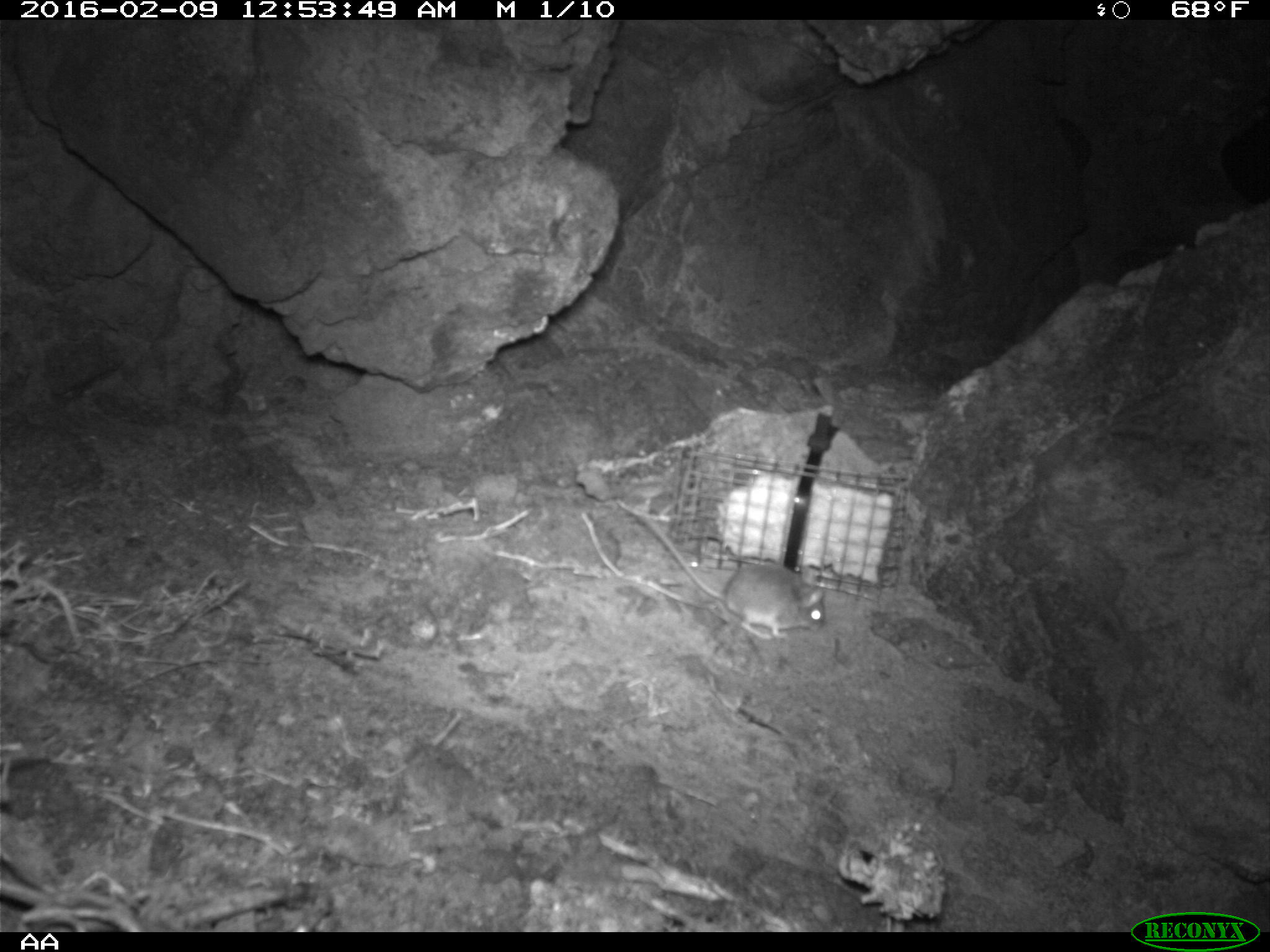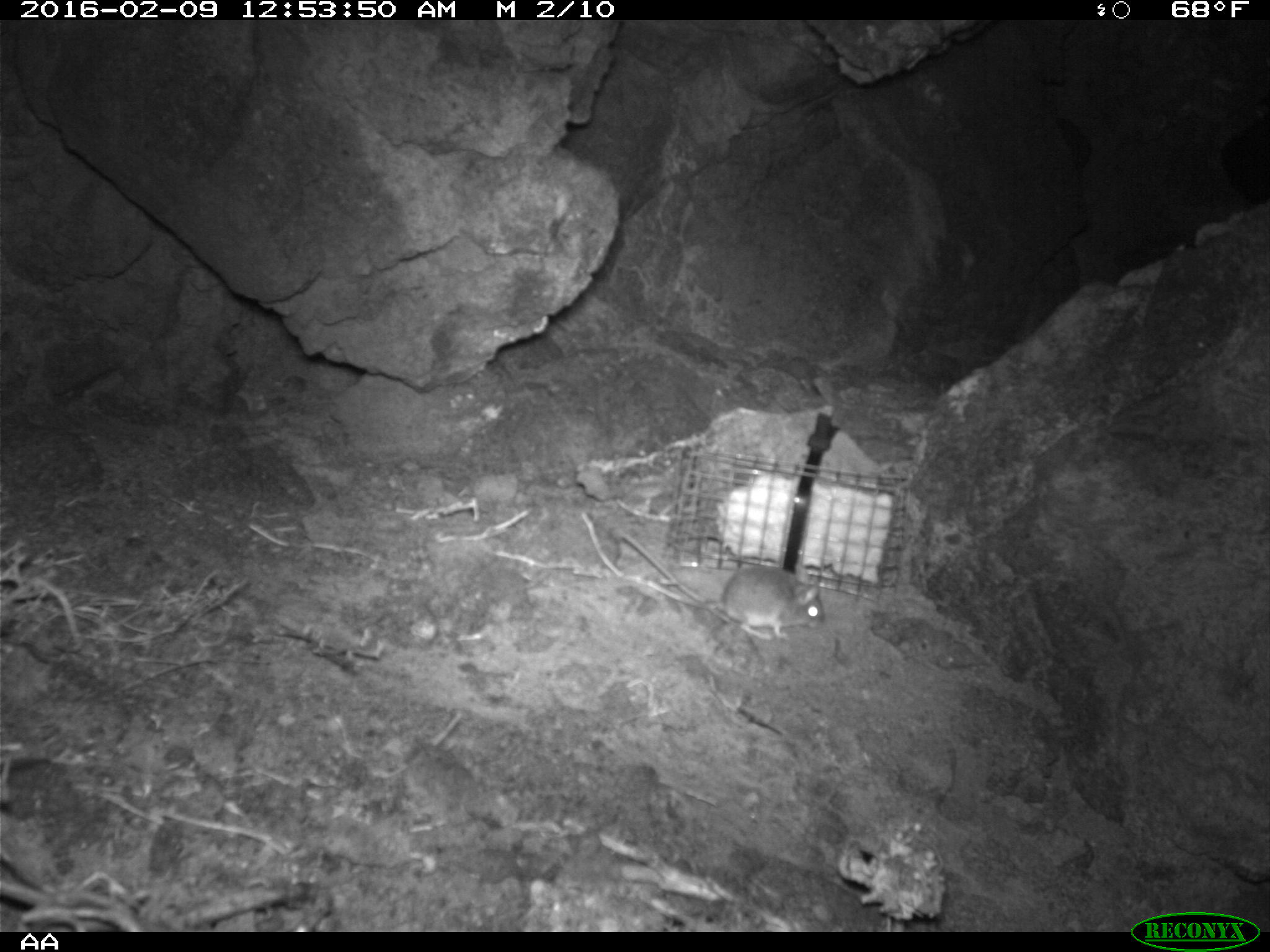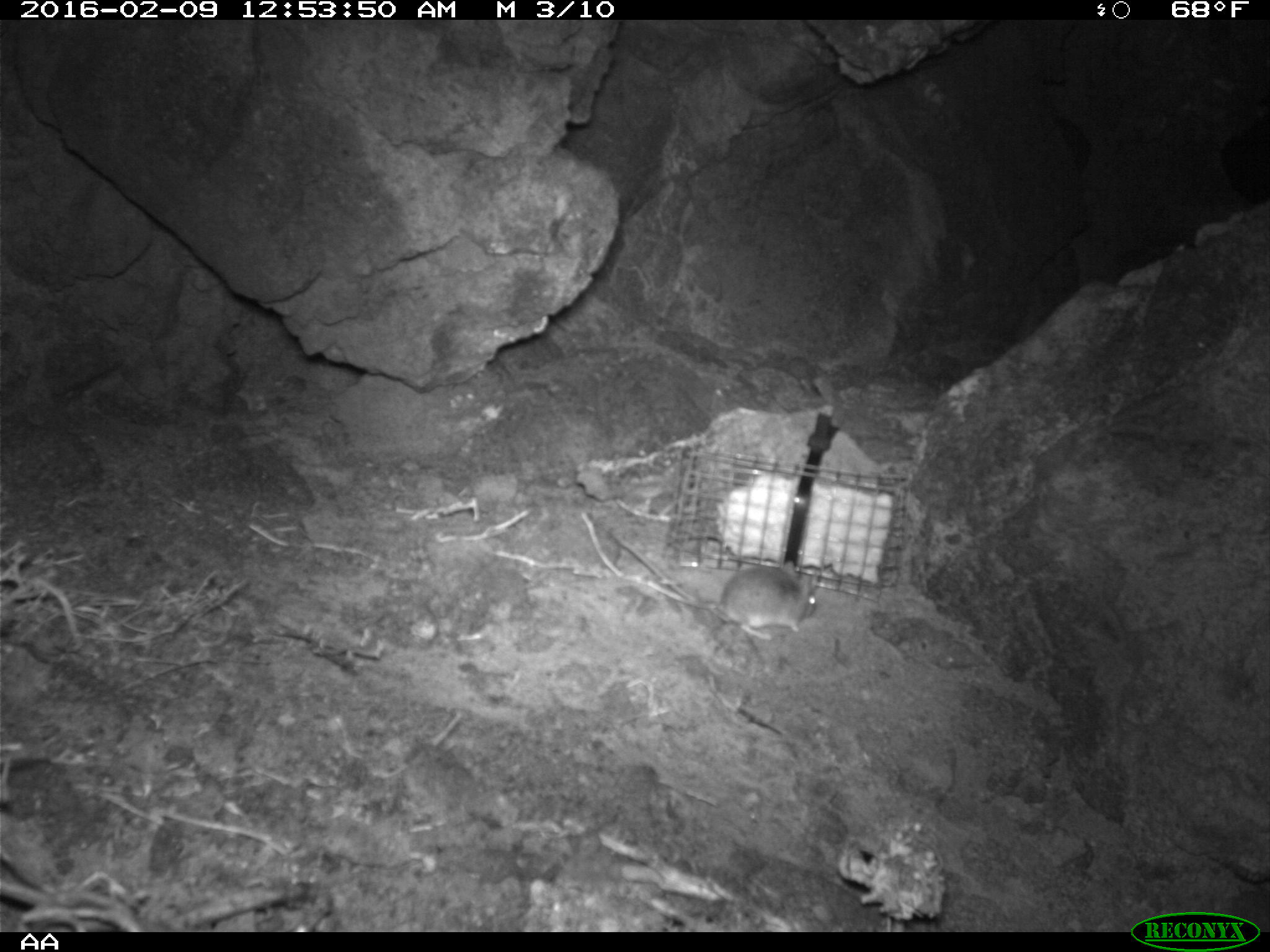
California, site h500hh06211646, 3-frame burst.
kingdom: Animalia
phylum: Chordata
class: Mammalia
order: Rodentia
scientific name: Rodentia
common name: rodent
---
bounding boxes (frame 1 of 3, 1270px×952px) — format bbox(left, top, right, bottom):
rodent: bbox(637, 513, 826, 640)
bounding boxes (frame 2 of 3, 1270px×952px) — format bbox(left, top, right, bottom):
rodent: bbox(619, 531, 822, 641)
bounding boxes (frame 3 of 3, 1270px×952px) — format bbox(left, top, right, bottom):
rodent: bbox(614, 535, 820, 640)